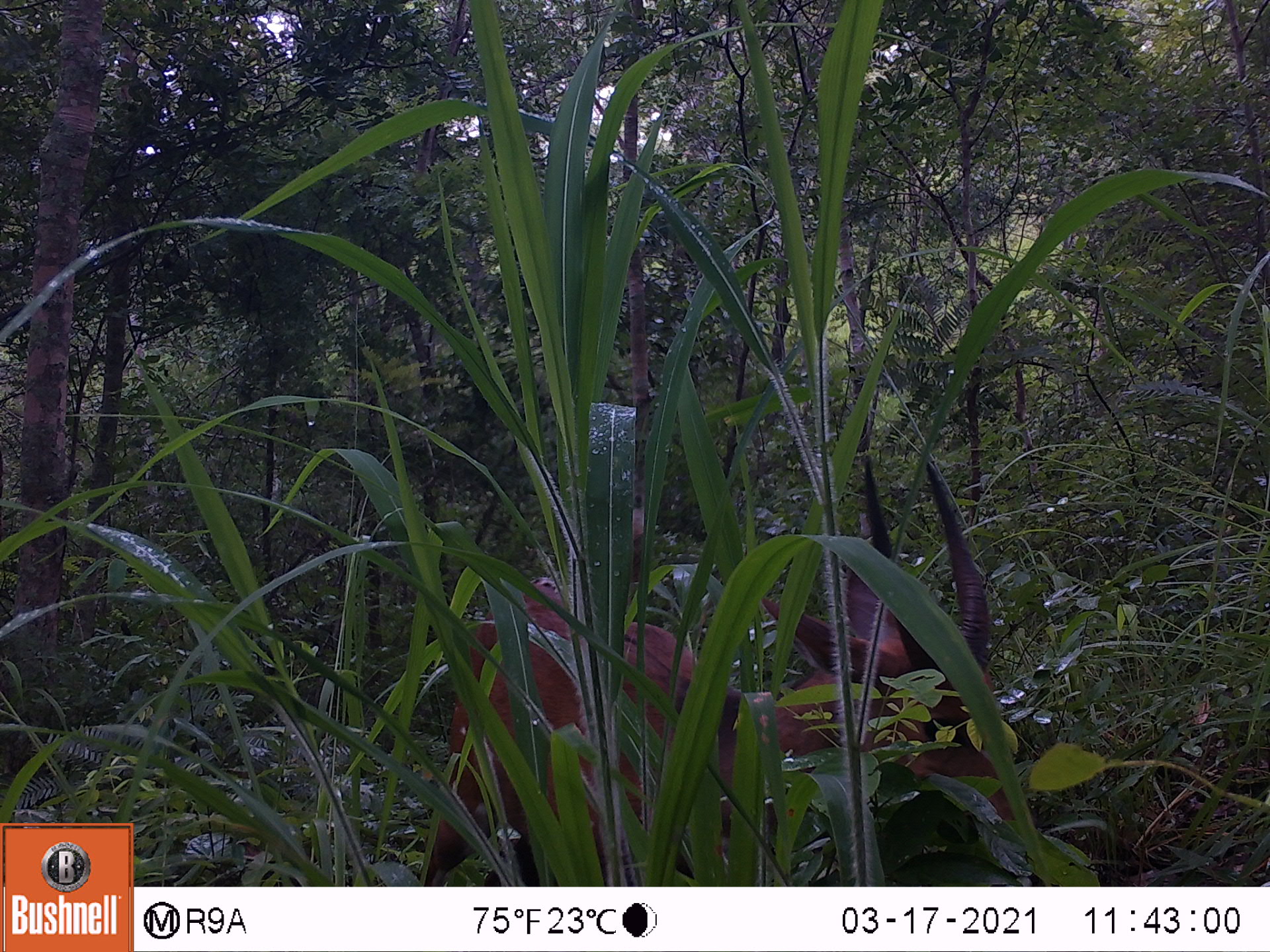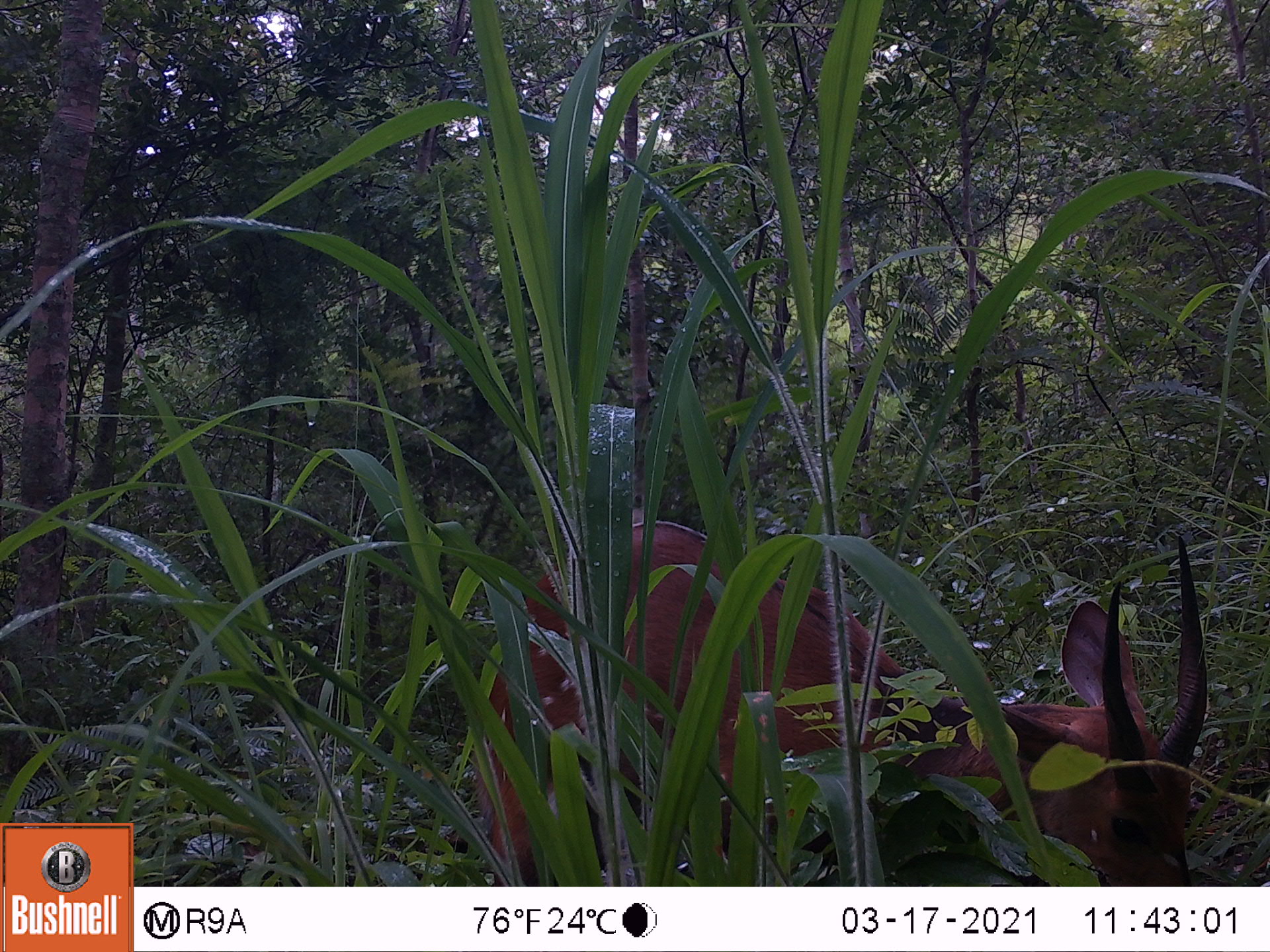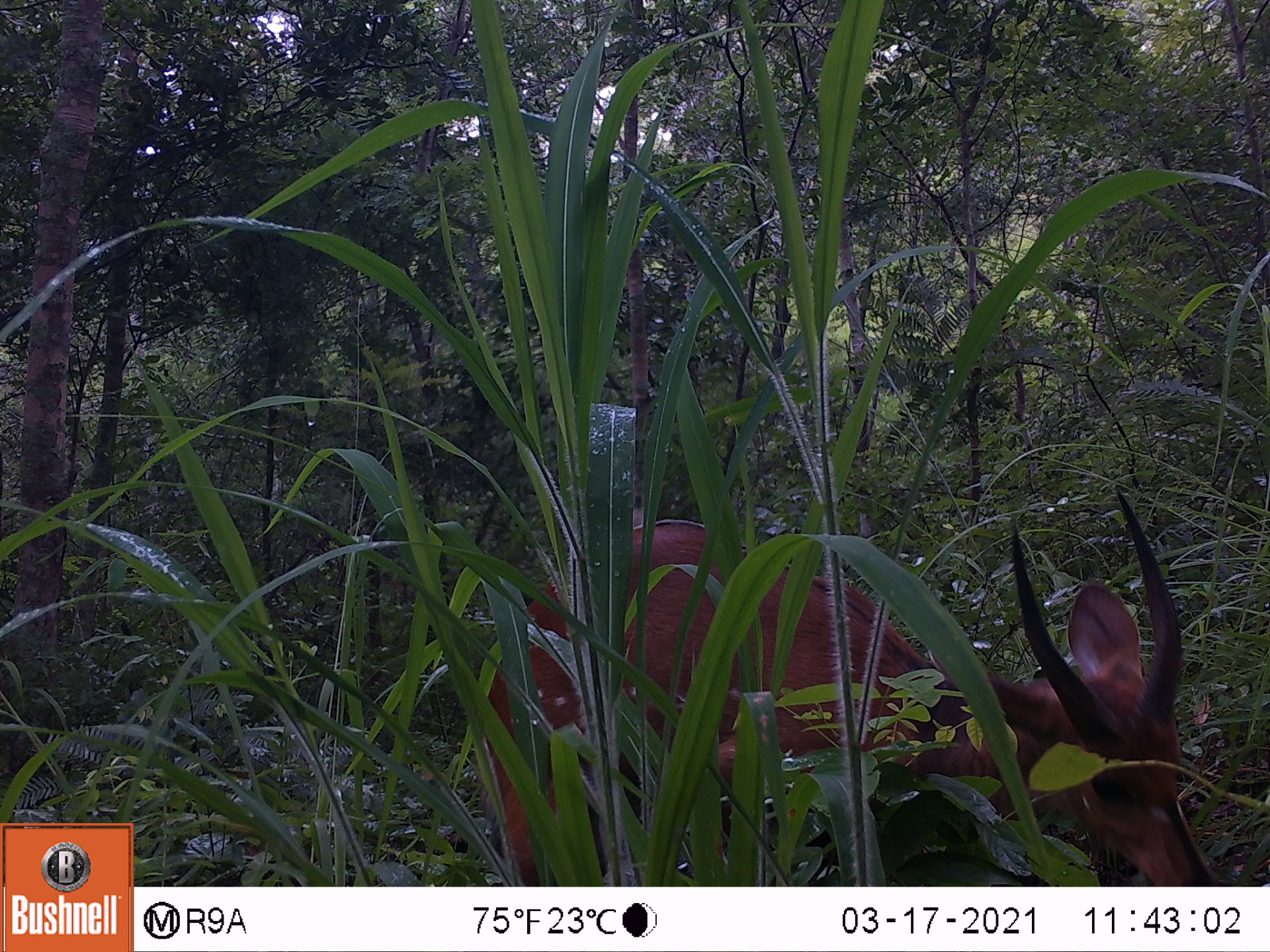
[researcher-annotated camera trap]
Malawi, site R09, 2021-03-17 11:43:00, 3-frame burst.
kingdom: Animalia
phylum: Chordata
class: Mammalia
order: Artiodactyla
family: Bovidae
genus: Tragelaphus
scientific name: Tragelaphus sylvaticus sylvaticus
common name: cape bushbuck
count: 1